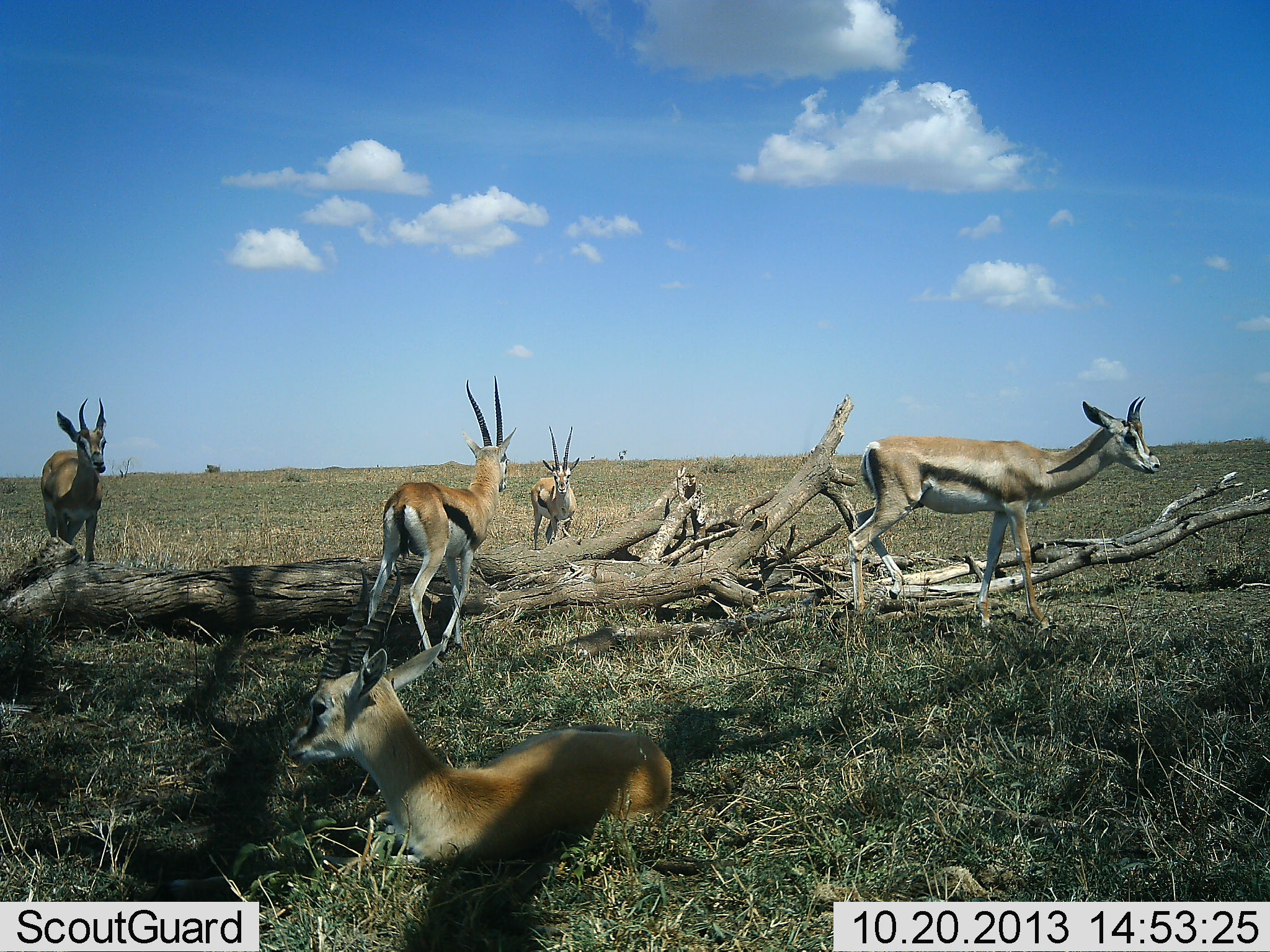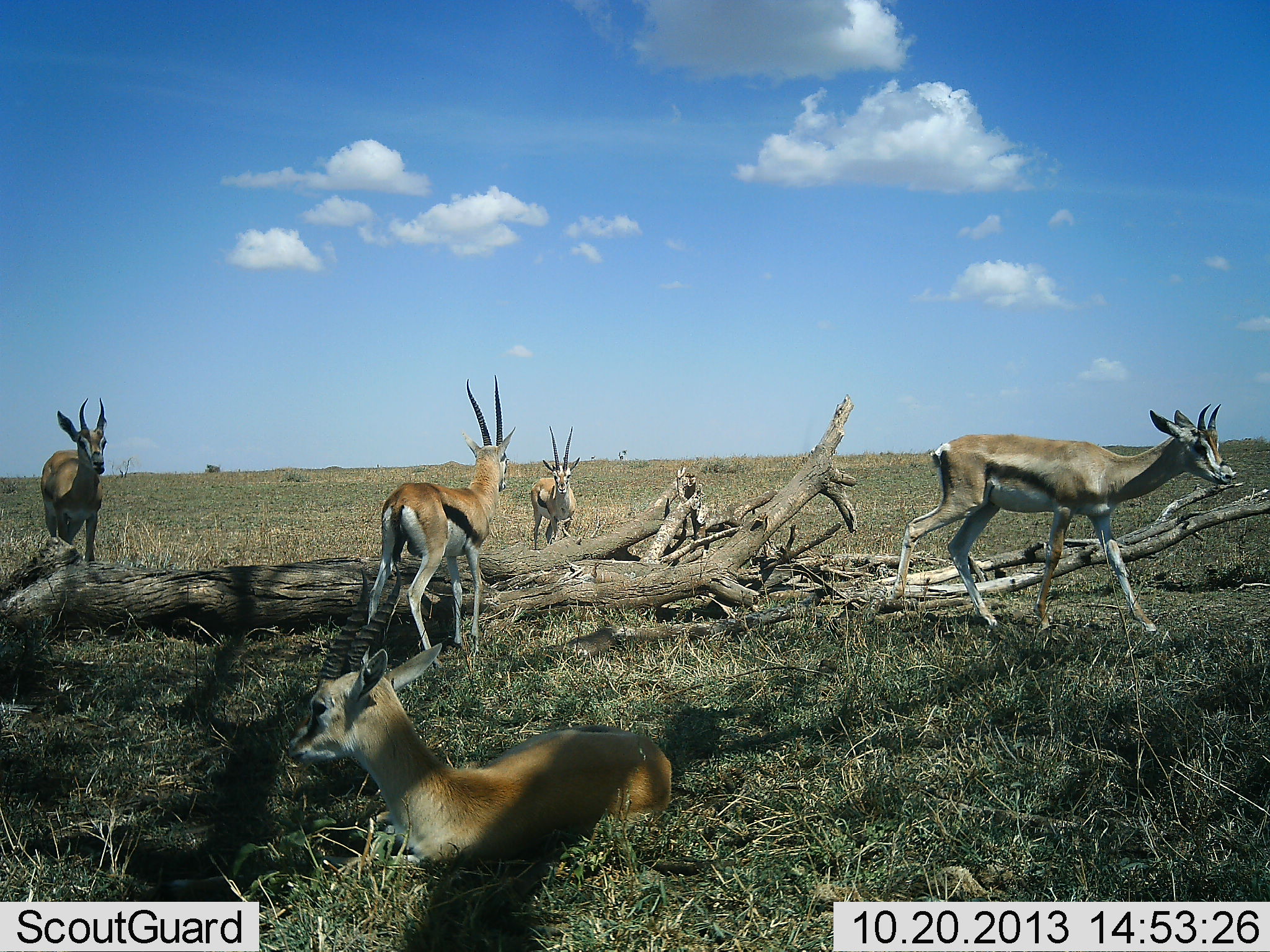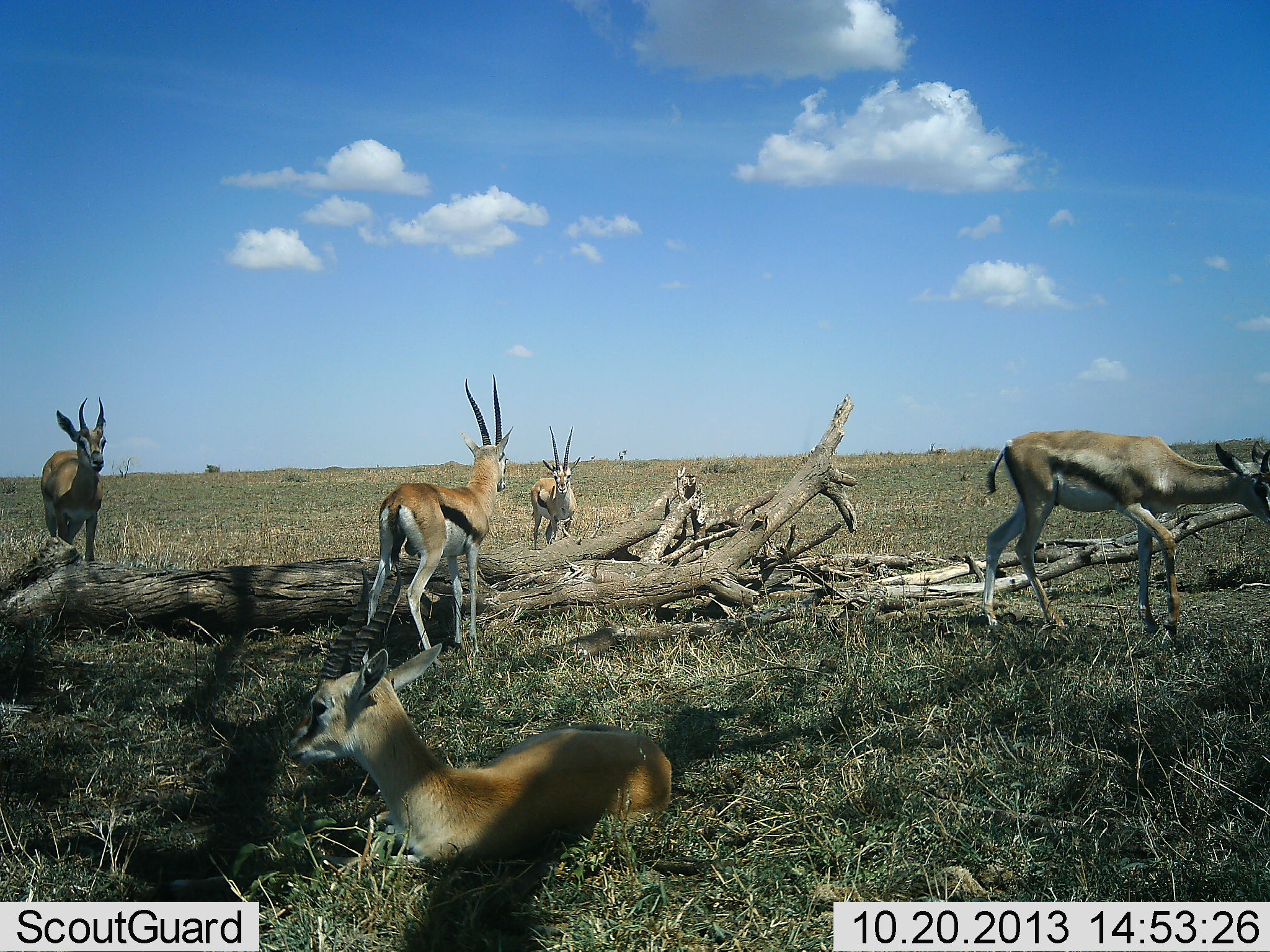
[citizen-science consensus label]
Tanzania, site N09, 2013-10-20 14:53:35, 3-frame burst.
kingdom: Animalia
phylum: Chordata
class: Mammalia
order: Artiodactyla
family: Bovidae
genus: Eudorcas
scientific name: Eudorcas thomsonii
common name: thomson's gazelle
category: gazellethomsons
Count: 5.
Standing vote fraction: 89%.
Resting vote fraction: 89%.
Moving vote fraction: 68%.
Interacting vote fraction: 0%.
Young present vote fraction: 21%.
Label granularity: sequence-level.